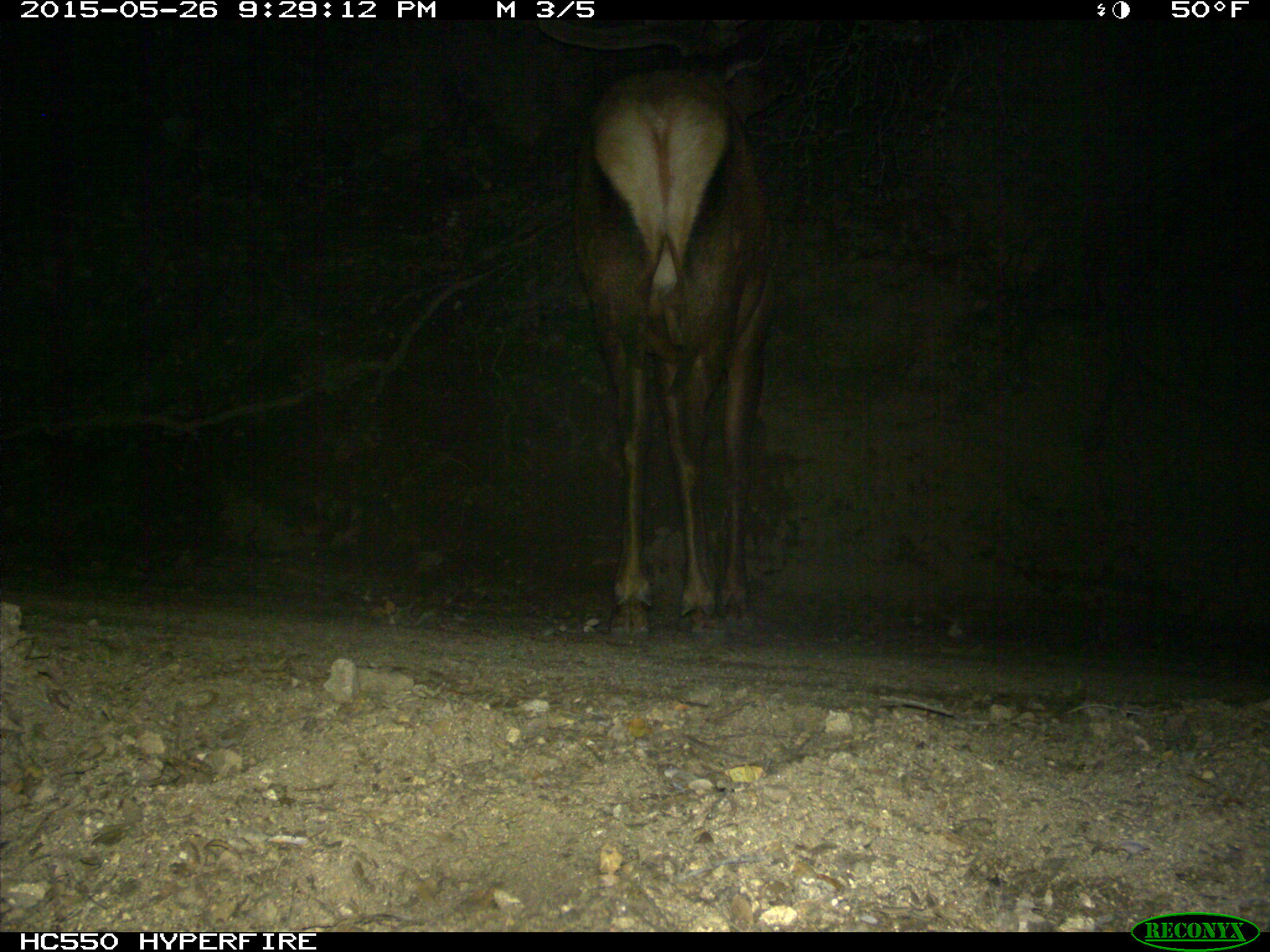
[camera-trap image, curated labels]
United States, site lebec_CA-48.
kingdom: Animalia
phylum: Chordata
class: Mammalia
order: Artiodactyla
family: Cervidae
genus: Cervus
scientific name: Cervus canadensis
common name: elk